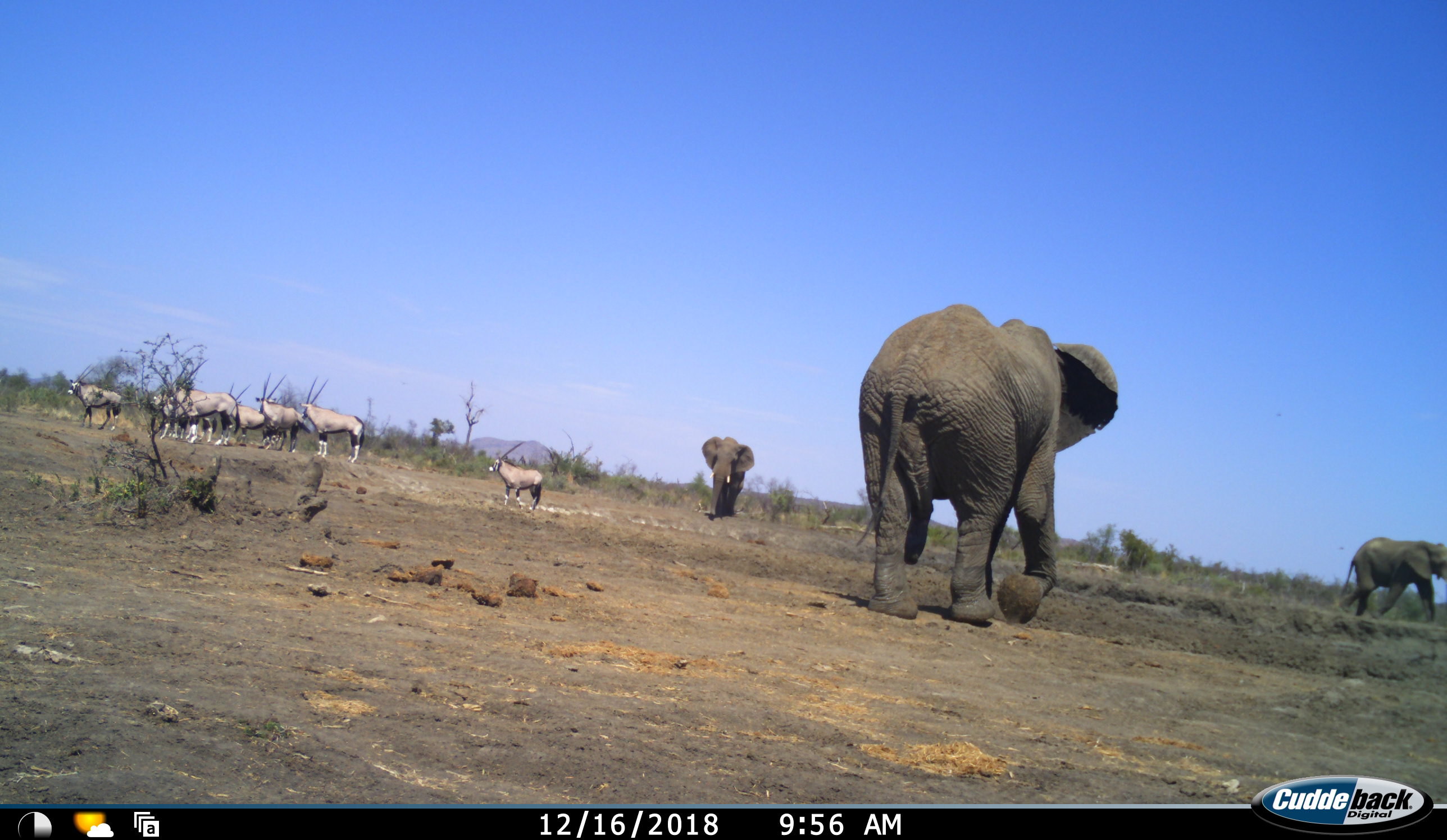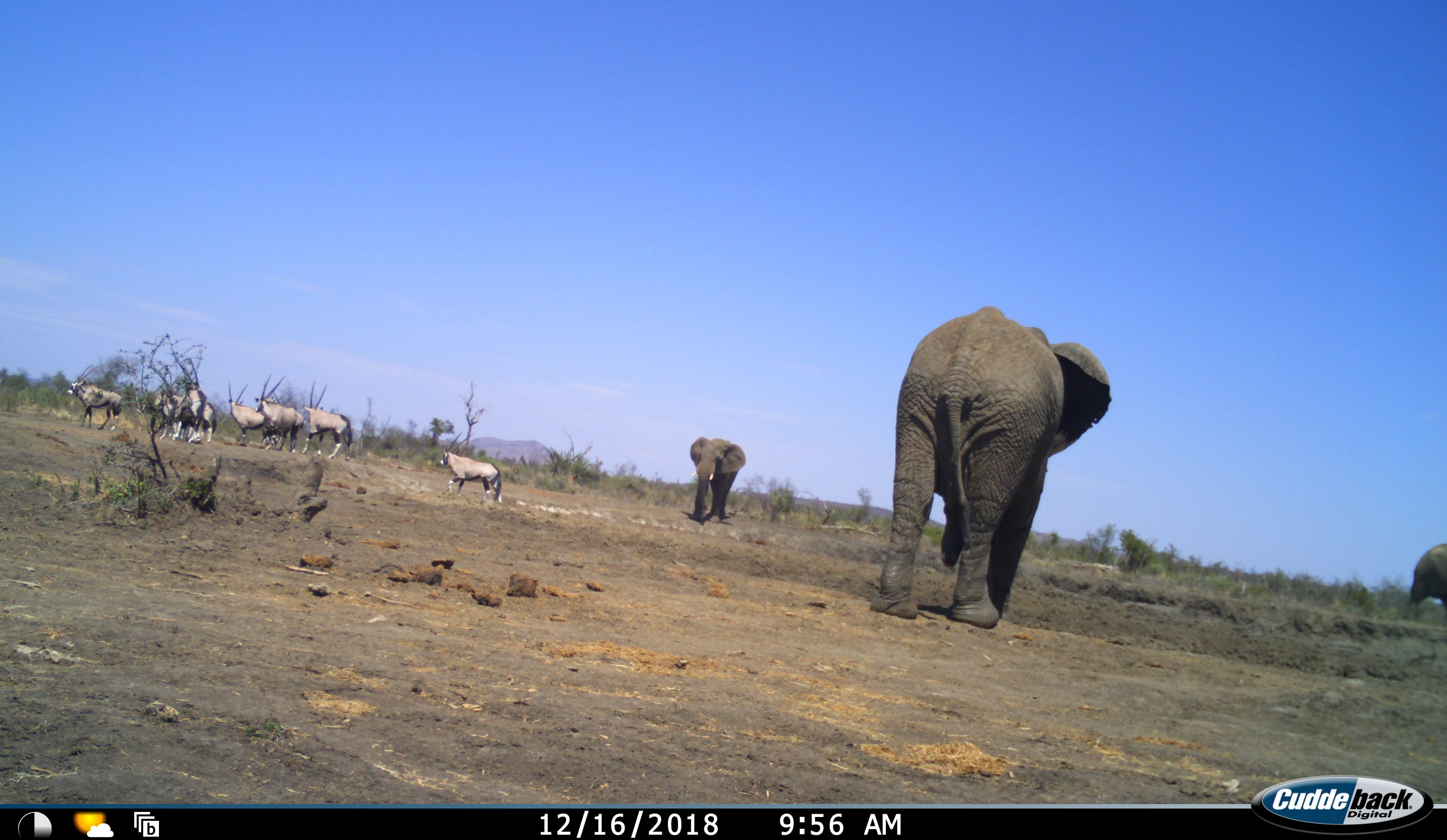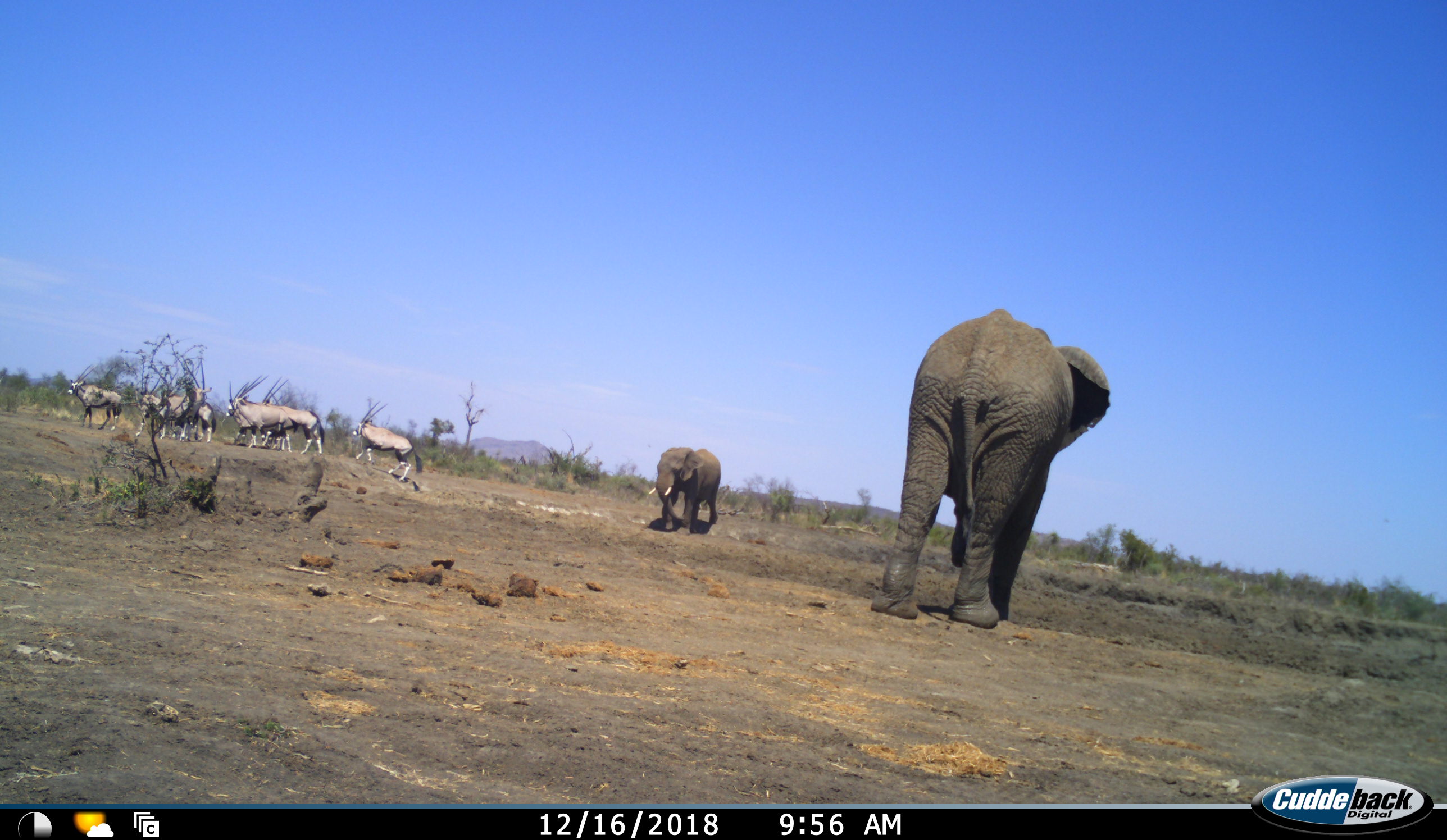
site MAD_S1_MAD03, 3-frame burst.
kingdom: Animalia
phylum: Chordata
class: Mammalia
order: Proboscidea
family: Elephantidae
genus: Loxodonta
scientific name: Loxodonta africana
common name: african bush elephant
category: elephant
Elephant (african bush elephant) (Loxodonta africana), count 3. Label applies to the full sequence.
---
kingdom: Animalia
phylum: Chordata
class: Mammalia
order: Artiodactyla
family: Bovidae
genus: Oryx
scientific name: Oryx gazella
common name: gemsbok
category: oryx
Oryx (gemsbok) (Oryx gazella), count 7. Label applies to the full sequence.